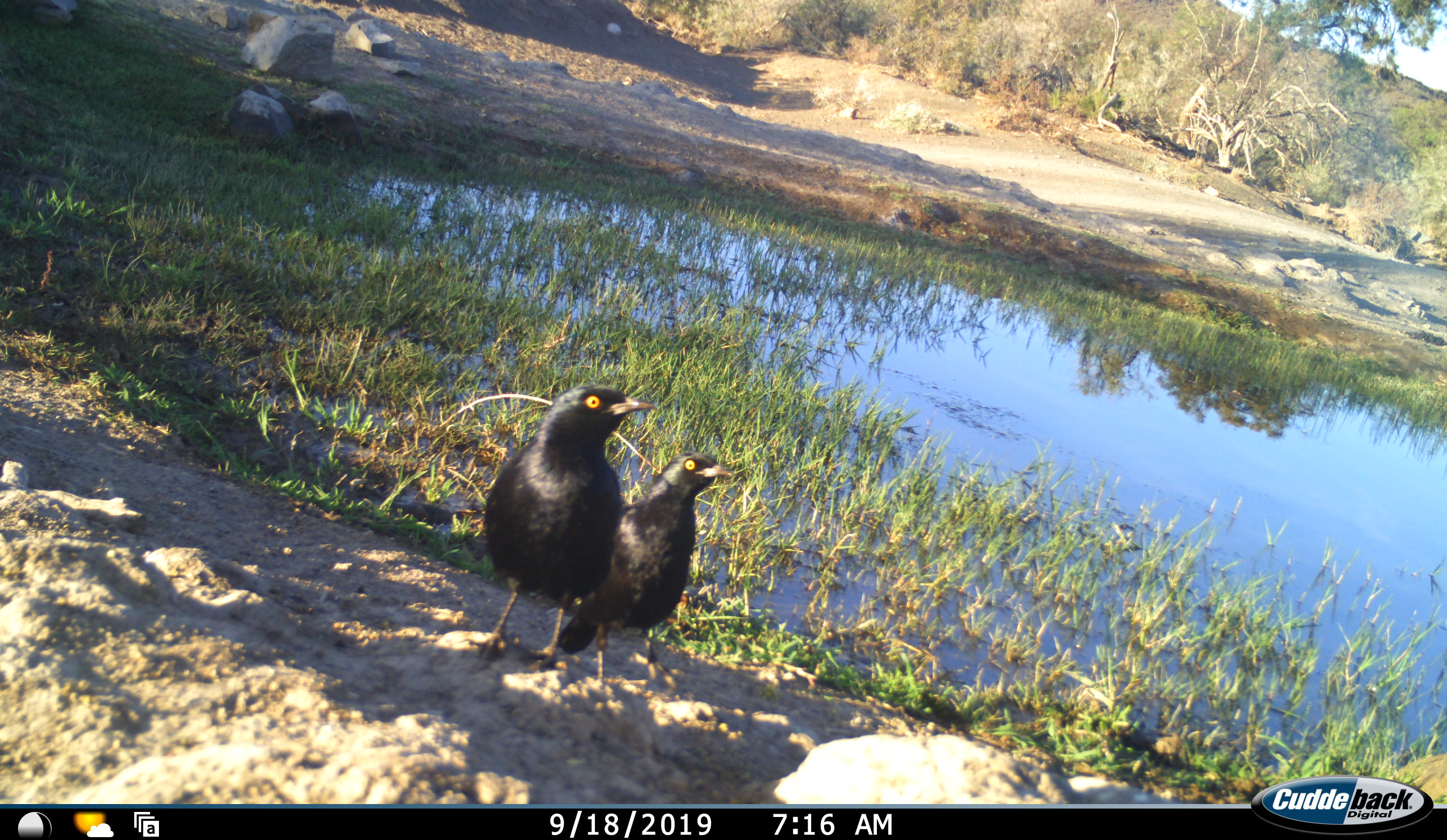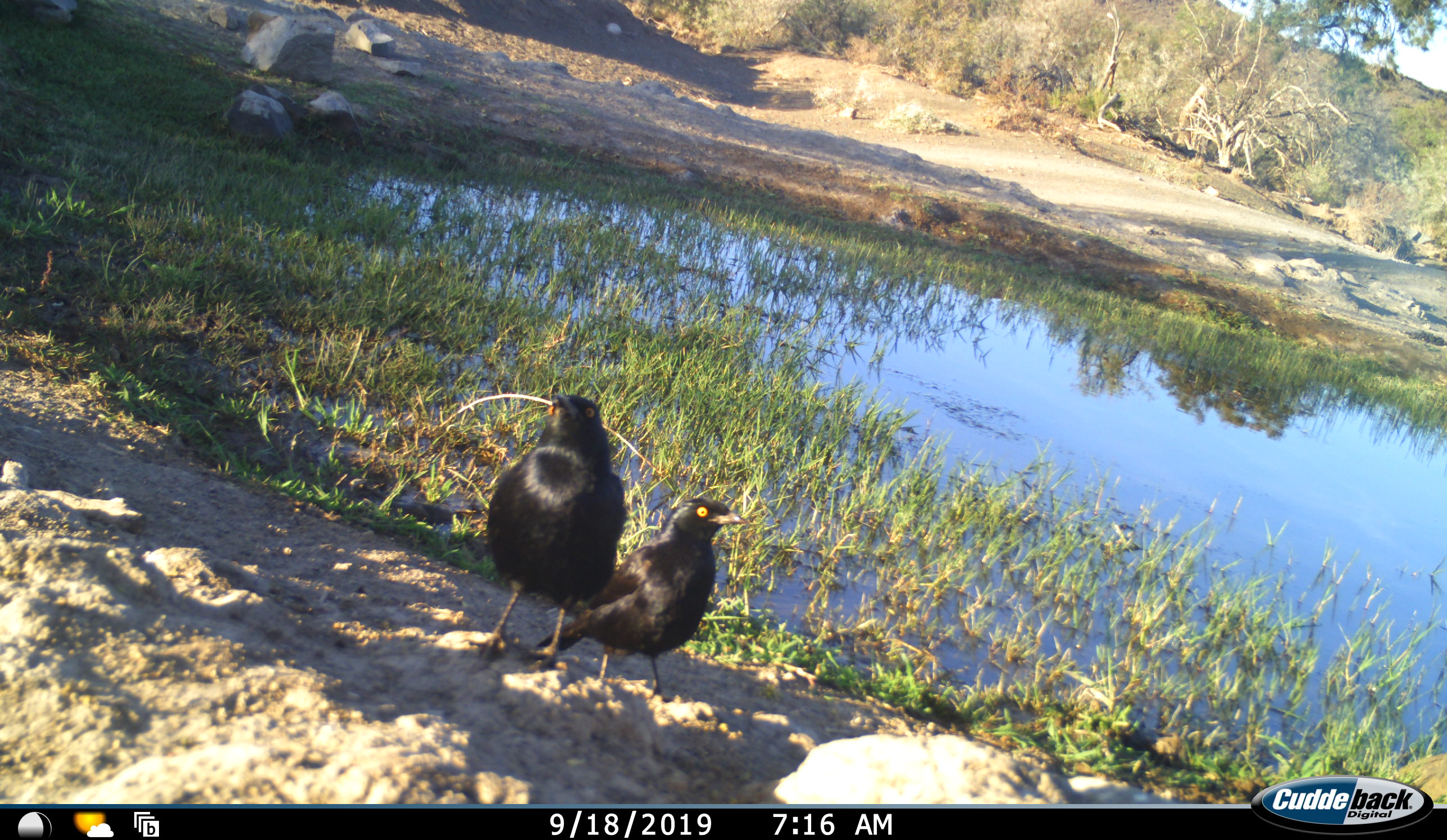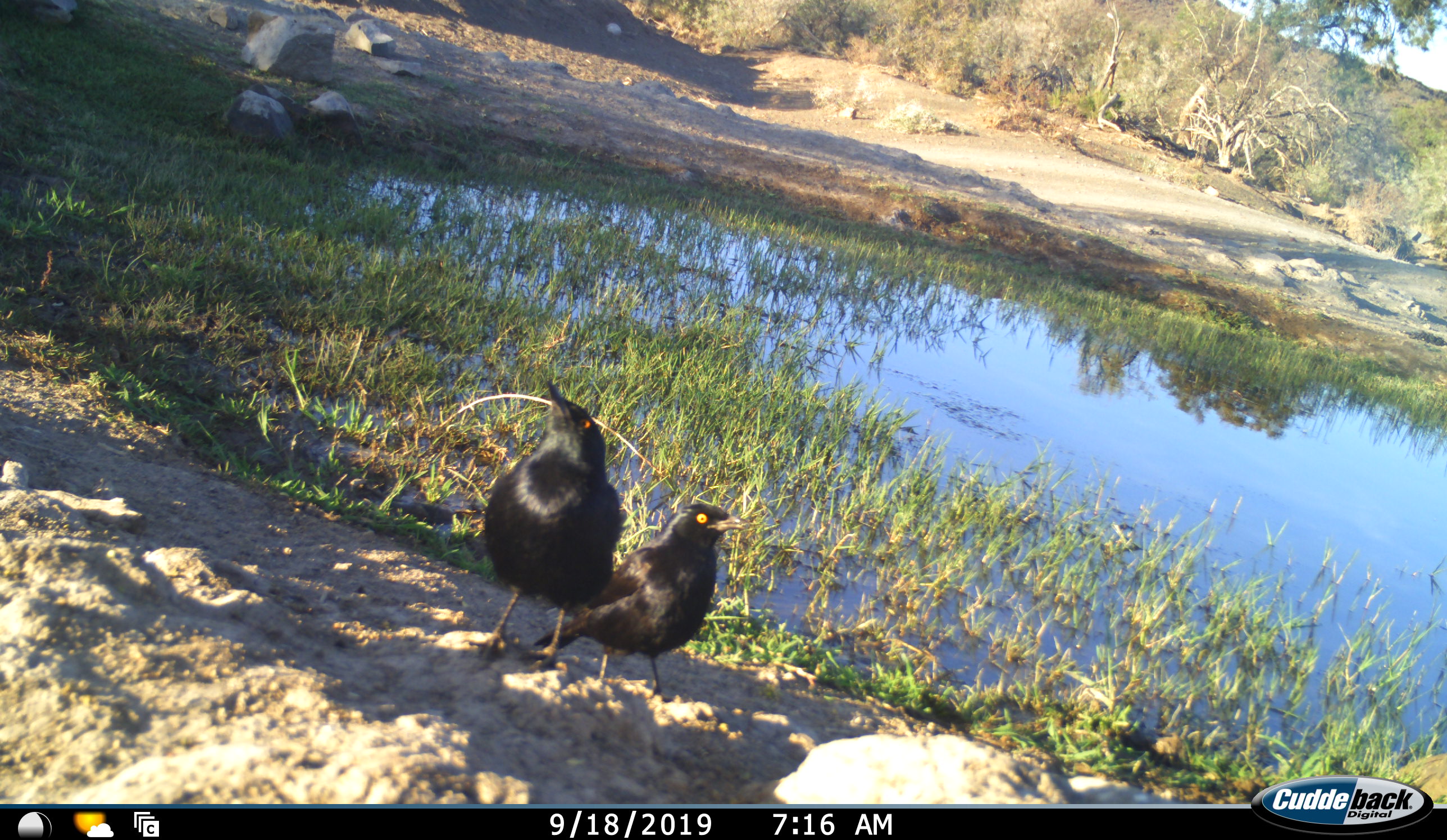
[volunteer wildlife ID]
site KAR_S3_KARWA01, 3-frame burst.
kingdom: Animalia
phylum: Chordata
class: Aves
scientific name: Aves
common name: bird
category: birdother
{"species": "birdother (bird) (Aves)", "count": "2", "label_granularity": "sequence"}